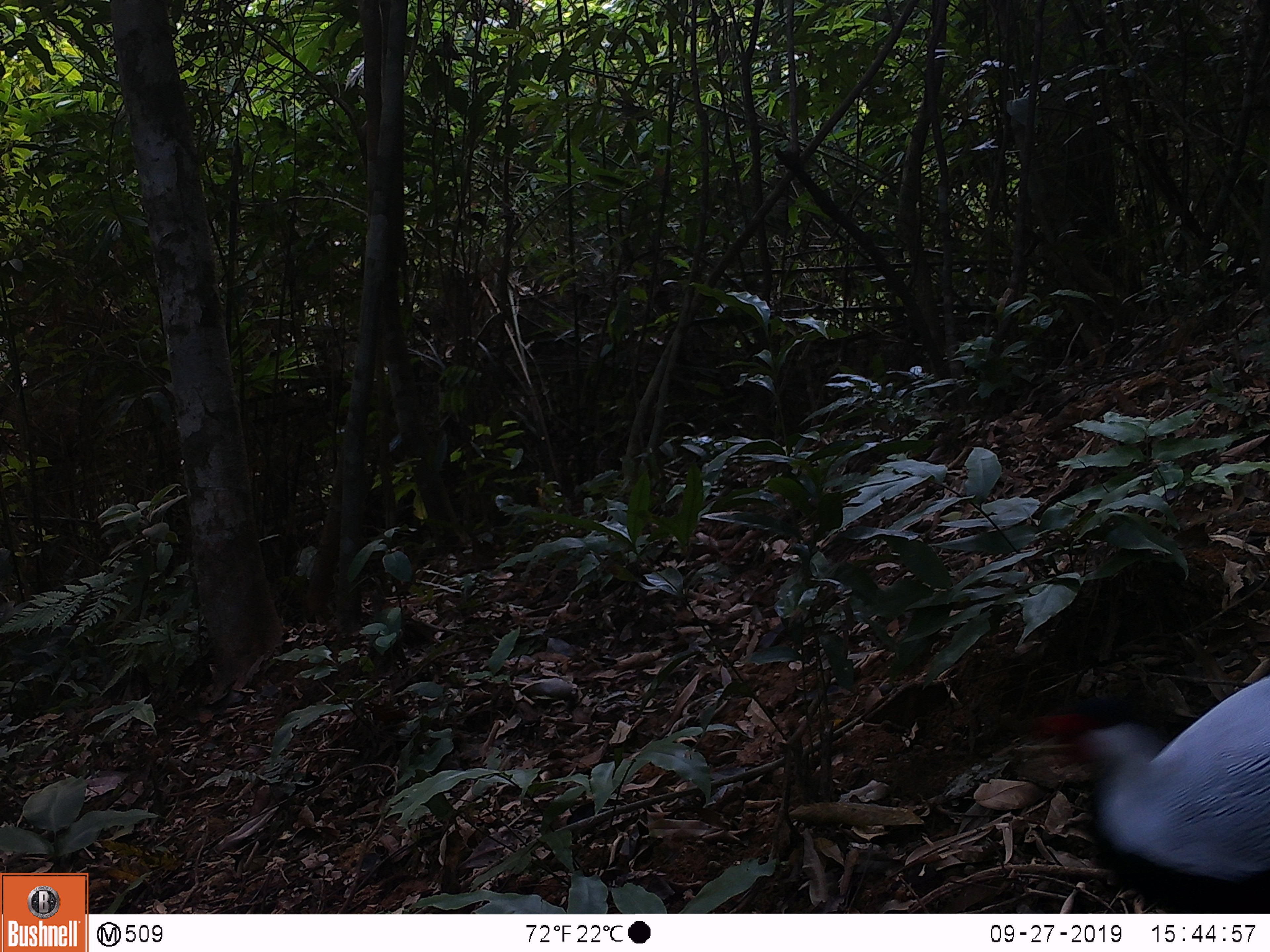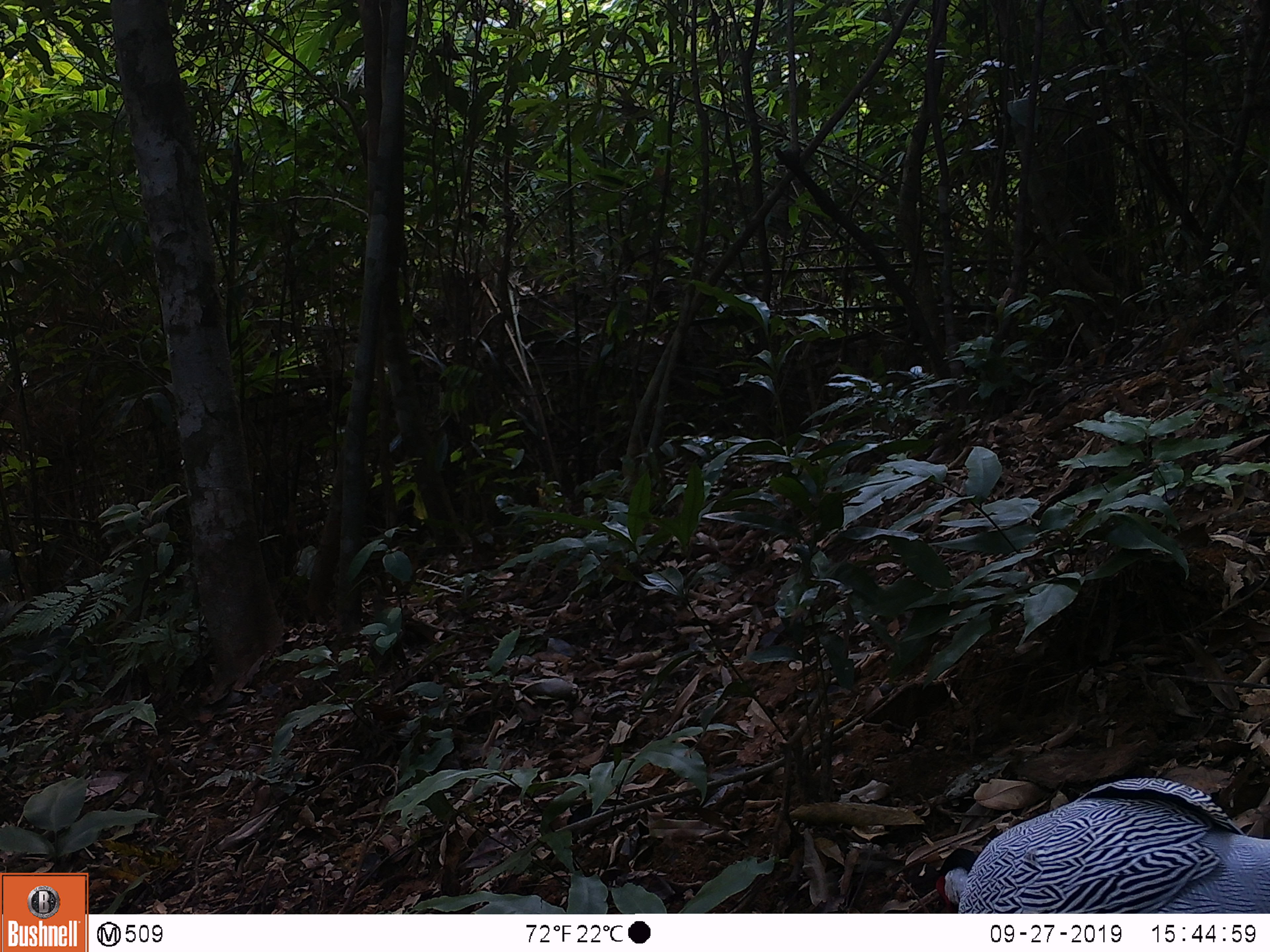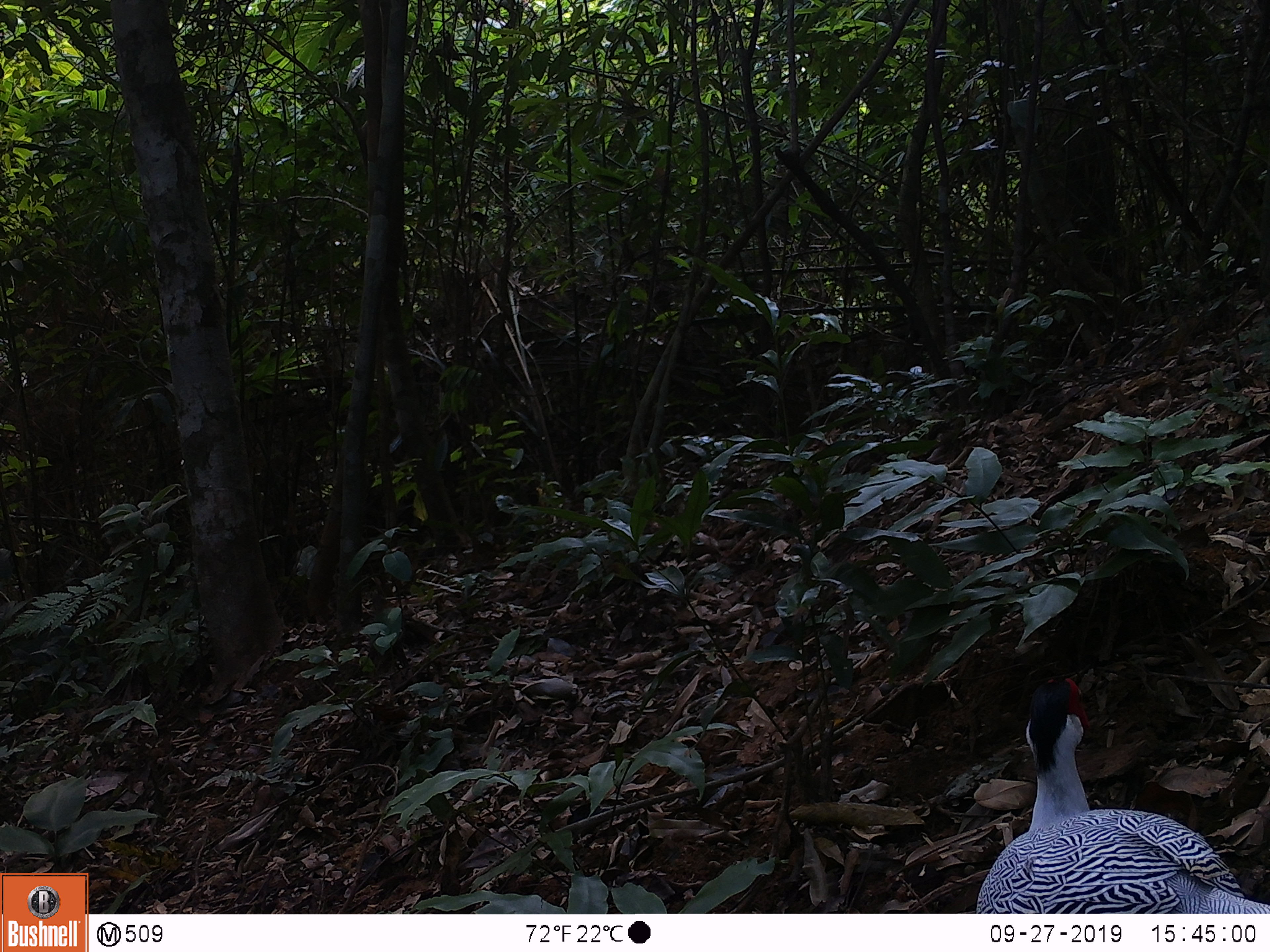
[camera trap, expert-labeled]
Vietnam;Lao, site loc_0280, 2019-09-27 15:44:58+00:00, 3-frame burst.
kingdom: Animalia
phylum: Chordata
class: Aves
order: Galliformes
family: Phasianidae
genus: Lophura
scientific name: Lophura nycthemera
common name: silver pheasant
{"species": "silver pheasant (Lophura nycthemera)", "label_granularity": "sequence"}